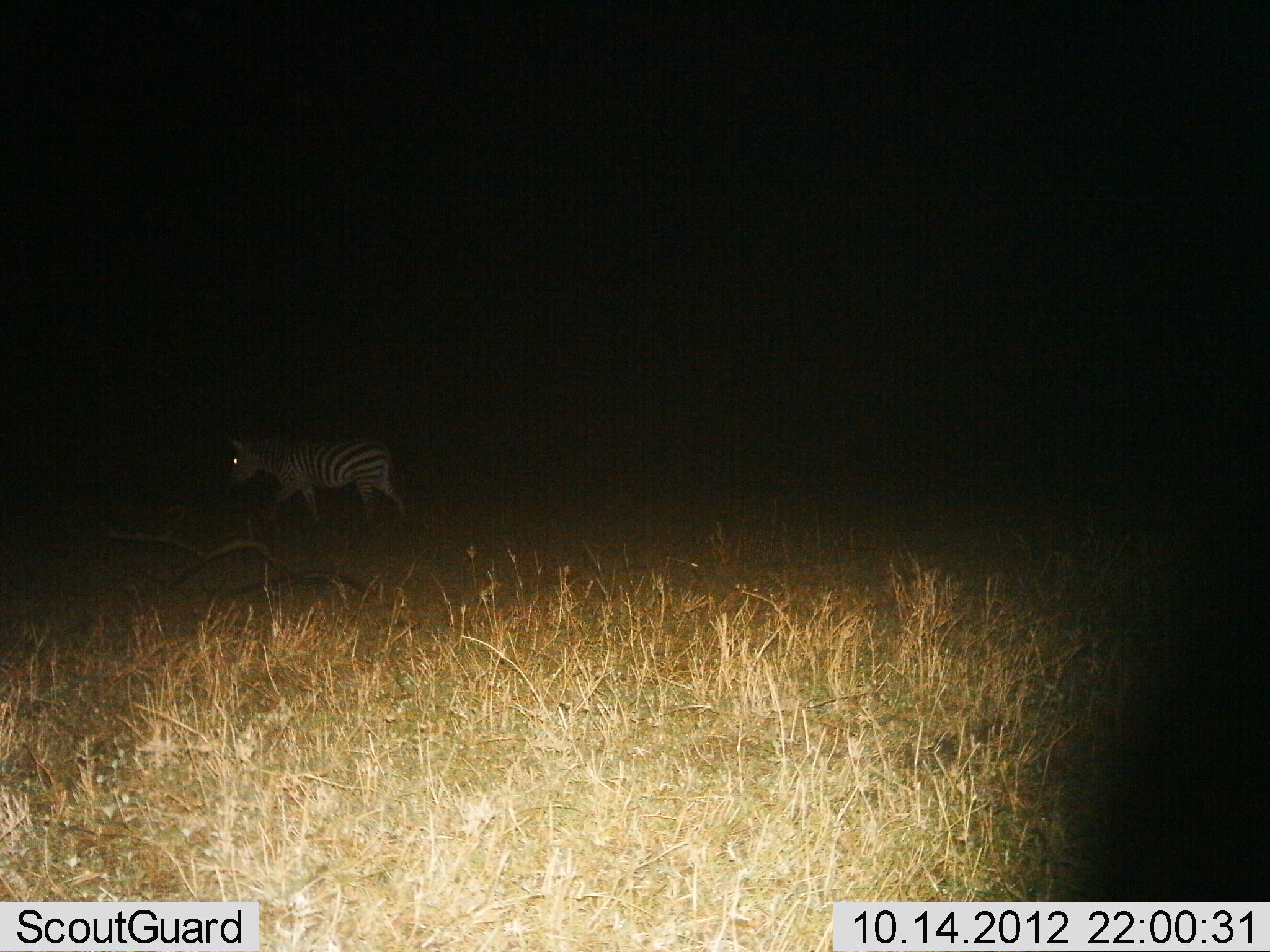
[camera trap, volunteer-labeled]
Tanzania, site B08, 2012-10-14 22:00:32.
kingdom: Animalia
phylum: Chordata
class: Mammalia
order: Perissodactyla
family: Equidae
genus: Equus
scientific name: Equus quagga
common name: plains zebra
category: zebra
Zebra (plains zebra) (Equus quagga), count 1. Behavior (volunteer vote fractions): standing 0%, resting 0%, moving 100%, interacting 0%. Young present (vote fraction): 0%. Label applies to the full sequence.